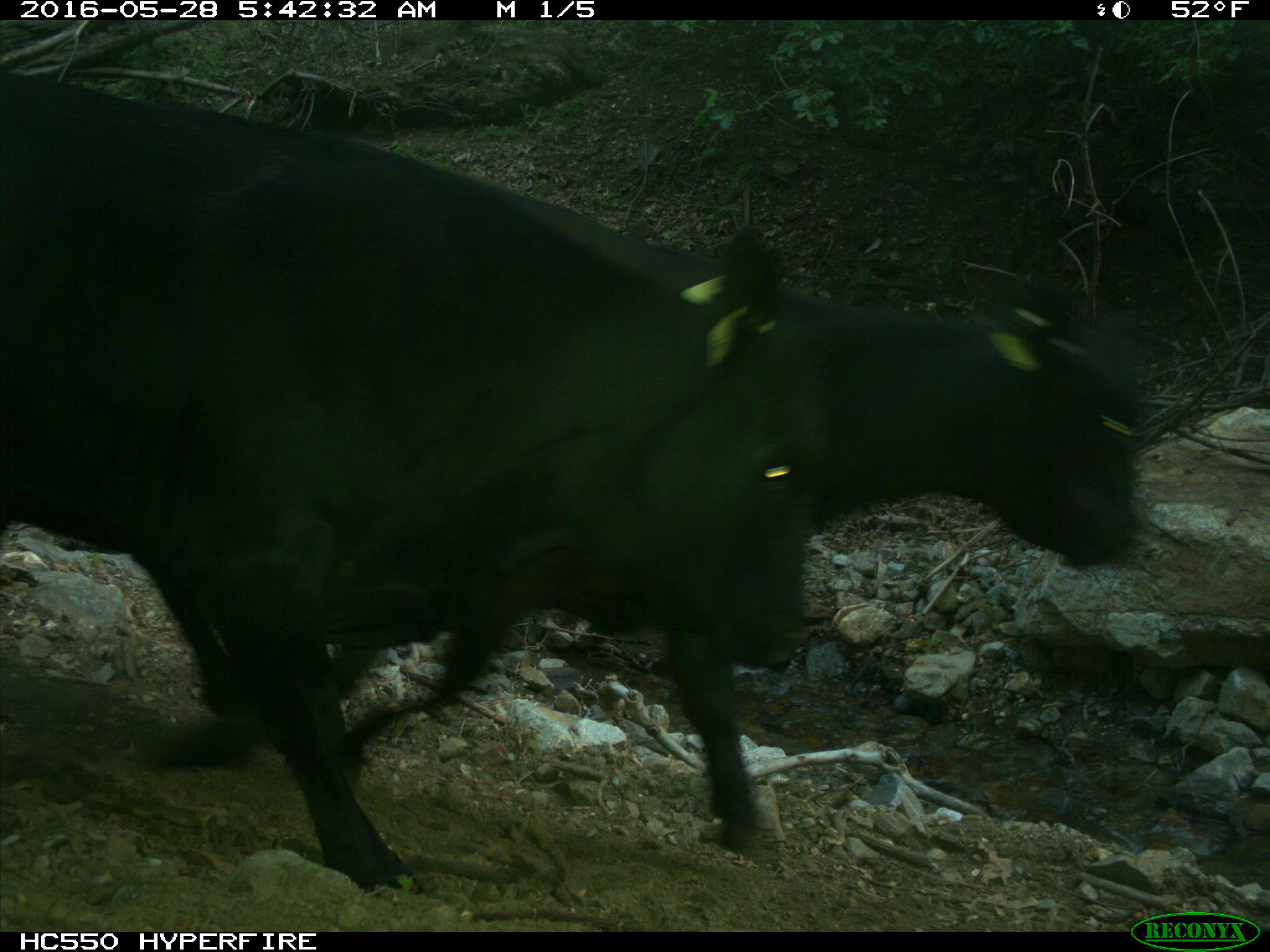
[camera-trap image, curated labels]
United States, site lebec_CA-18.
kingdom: Animalia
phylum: Chordata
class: Mammalia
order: Artiodactyla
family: Bovidae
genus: Bos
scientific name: Bos taurus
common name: domestic cow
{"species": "Bos taurus (domestic cow)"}